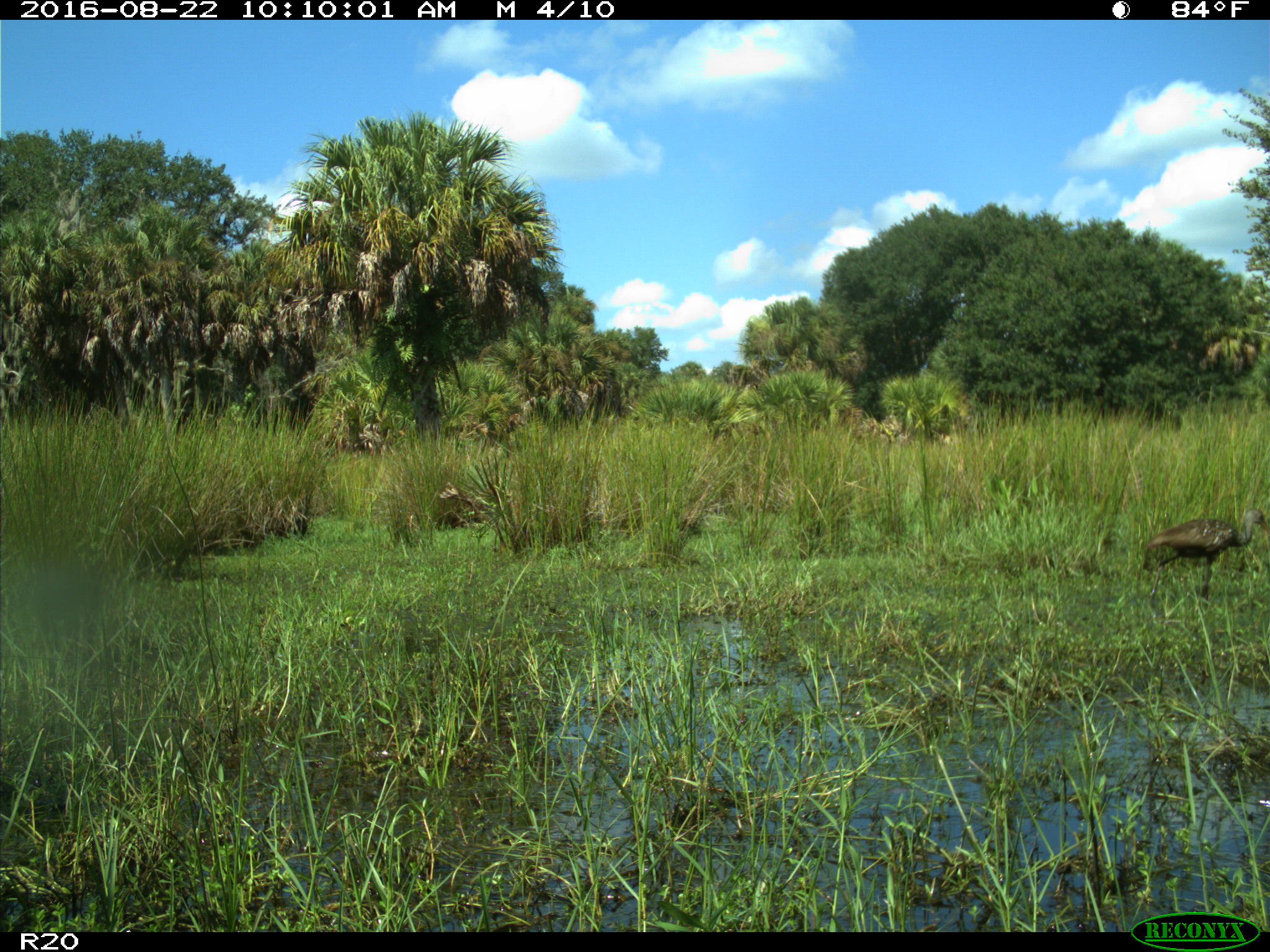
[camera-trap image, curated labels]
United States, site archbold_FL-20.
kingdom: Animalia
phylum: Chordata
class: Aves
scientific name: Aves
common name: birds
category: unidentified bird